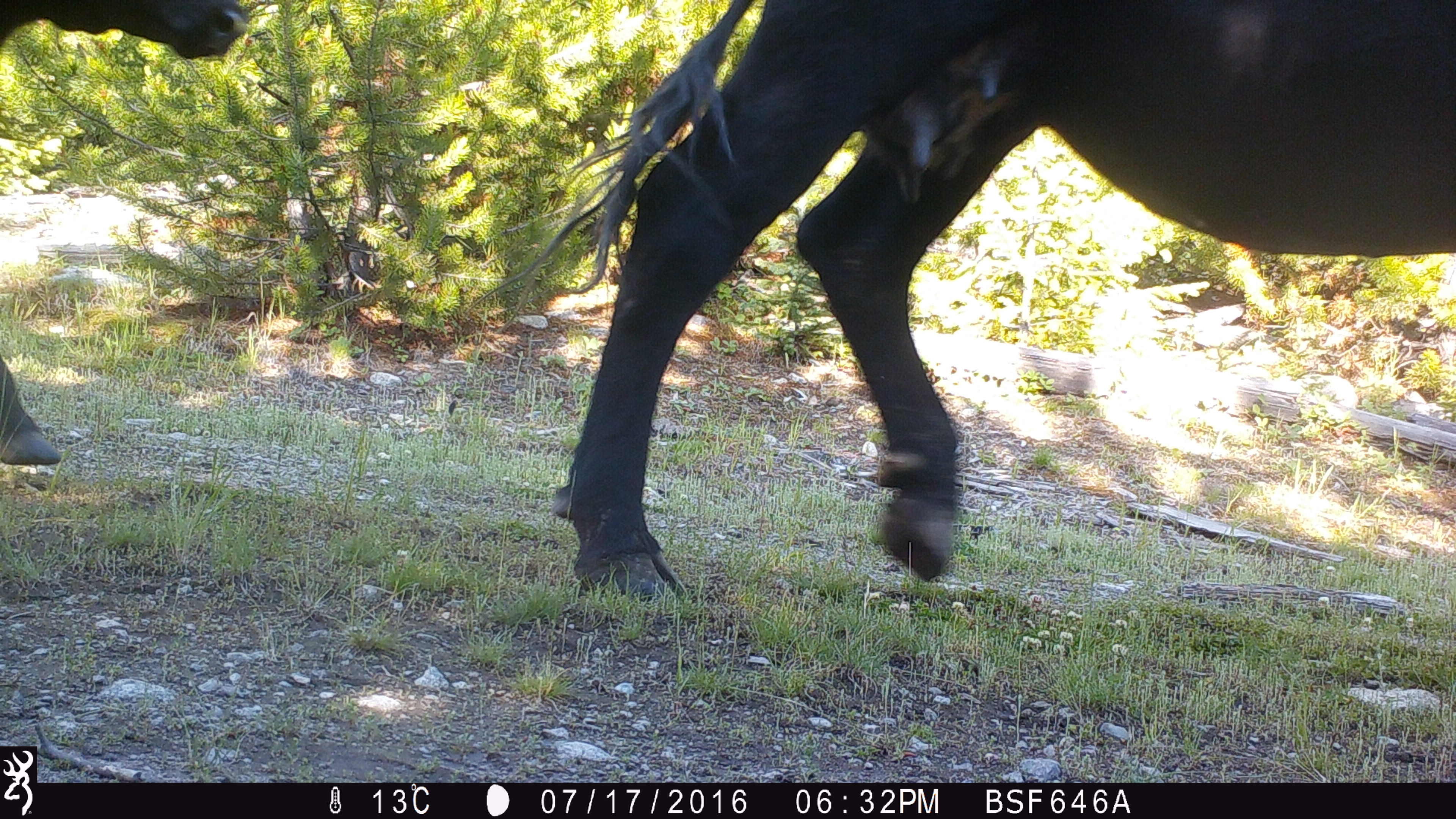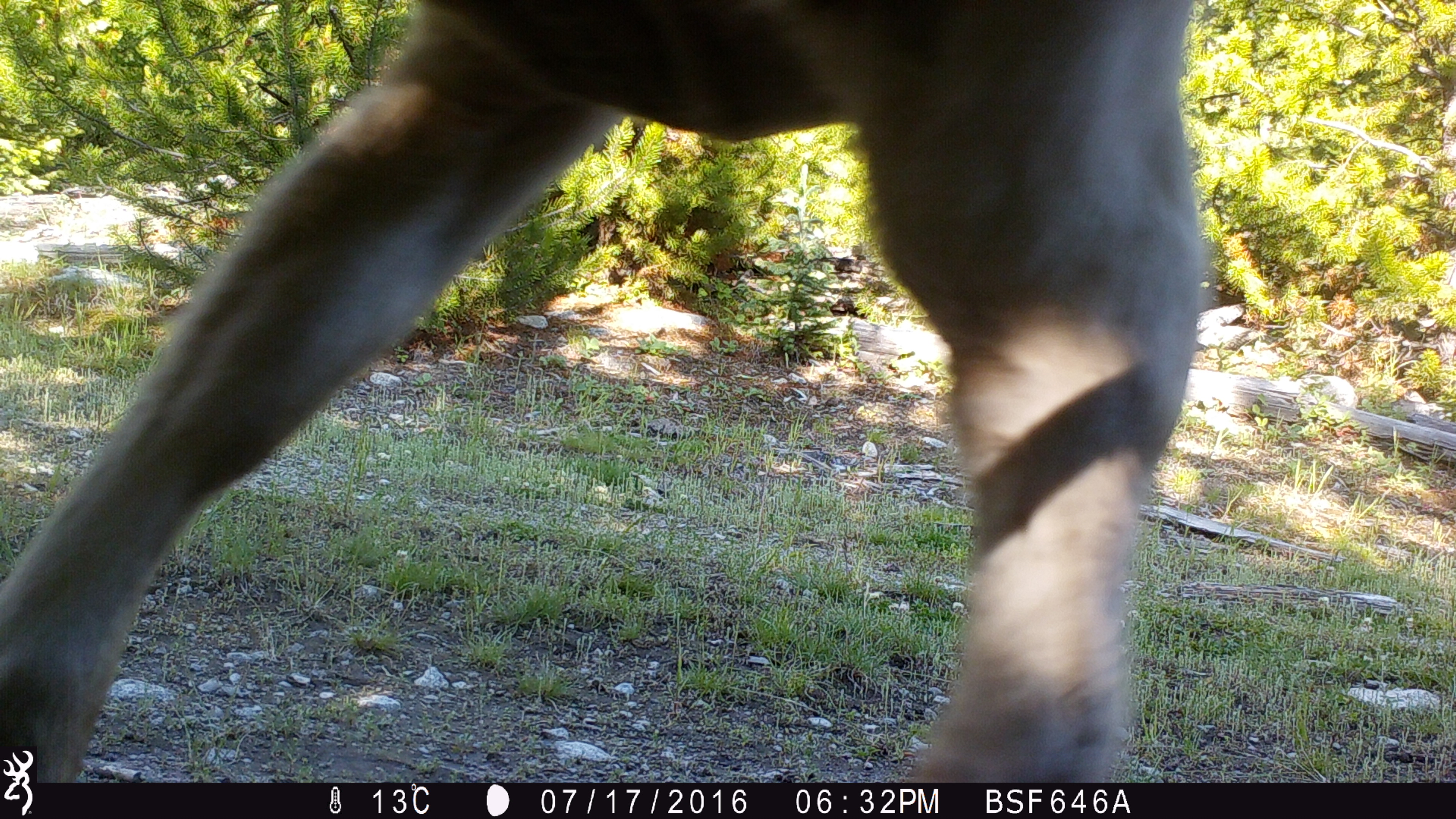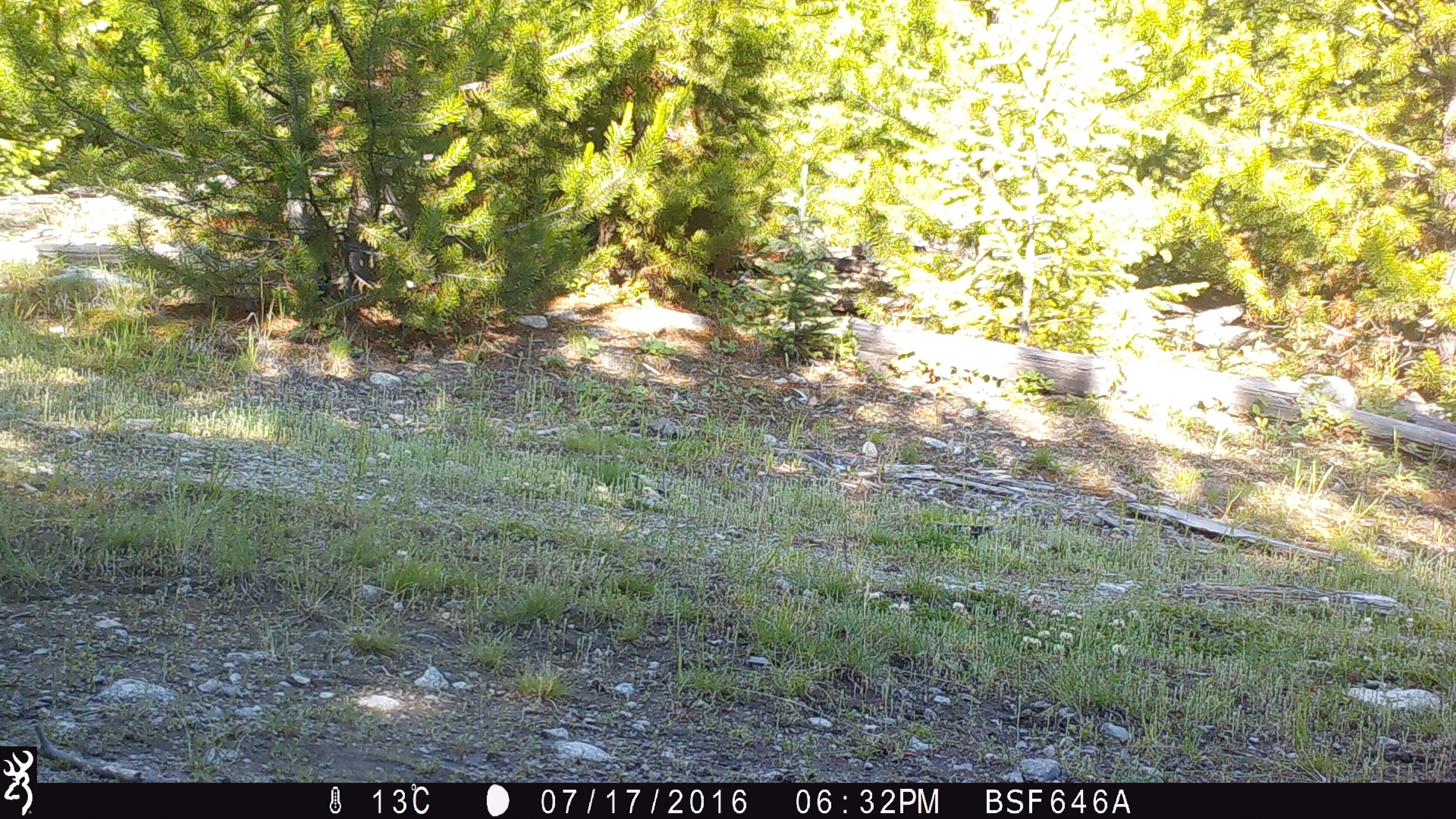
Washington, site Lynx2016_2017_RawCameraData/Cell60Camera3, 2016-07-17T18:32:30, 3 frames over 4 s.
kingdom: Animalia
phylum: Chordata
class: Mammalia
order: Artiodactyla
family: Bovidae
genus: Bos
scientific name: Bos taurus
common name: domestic cattle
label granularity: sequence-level